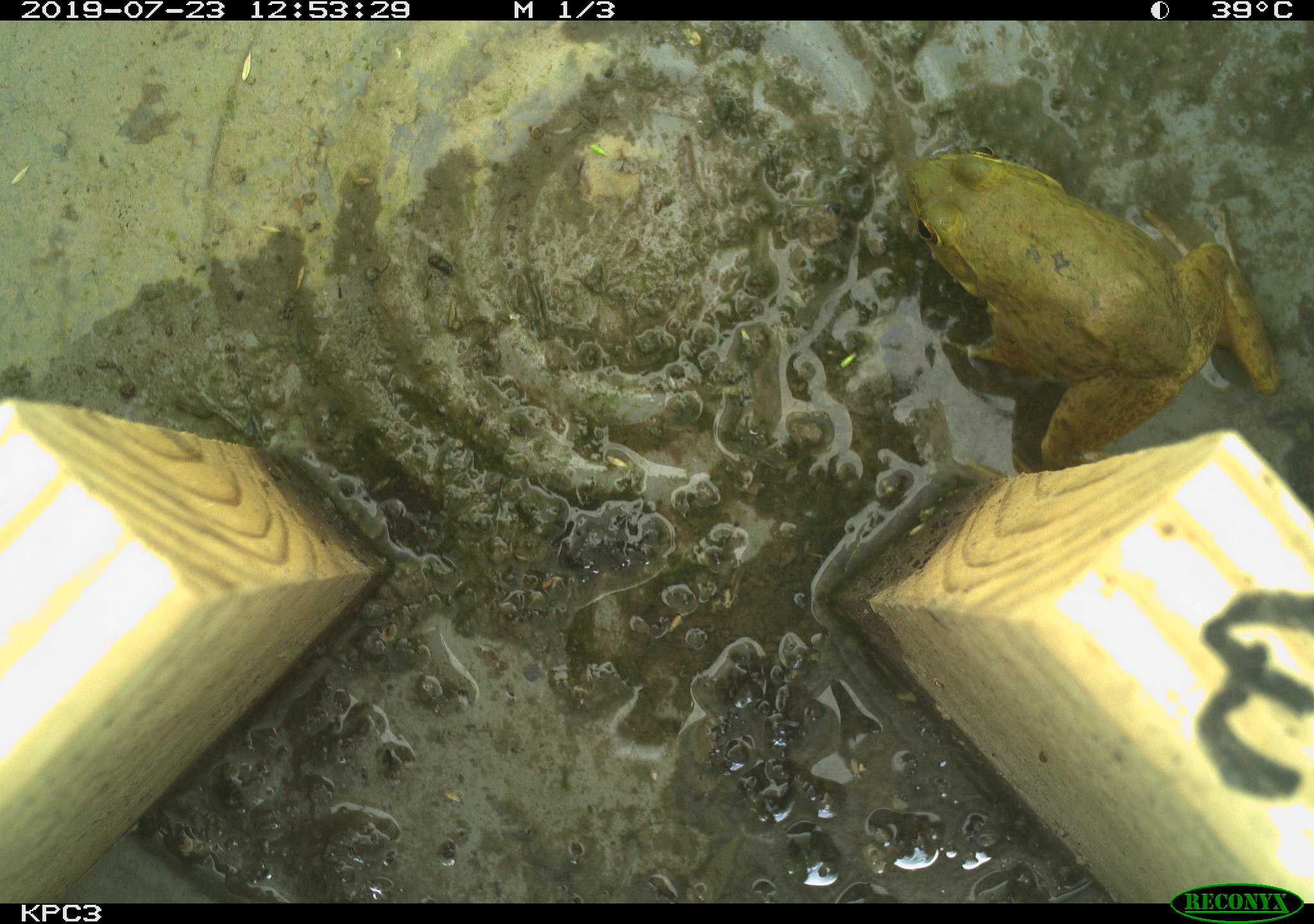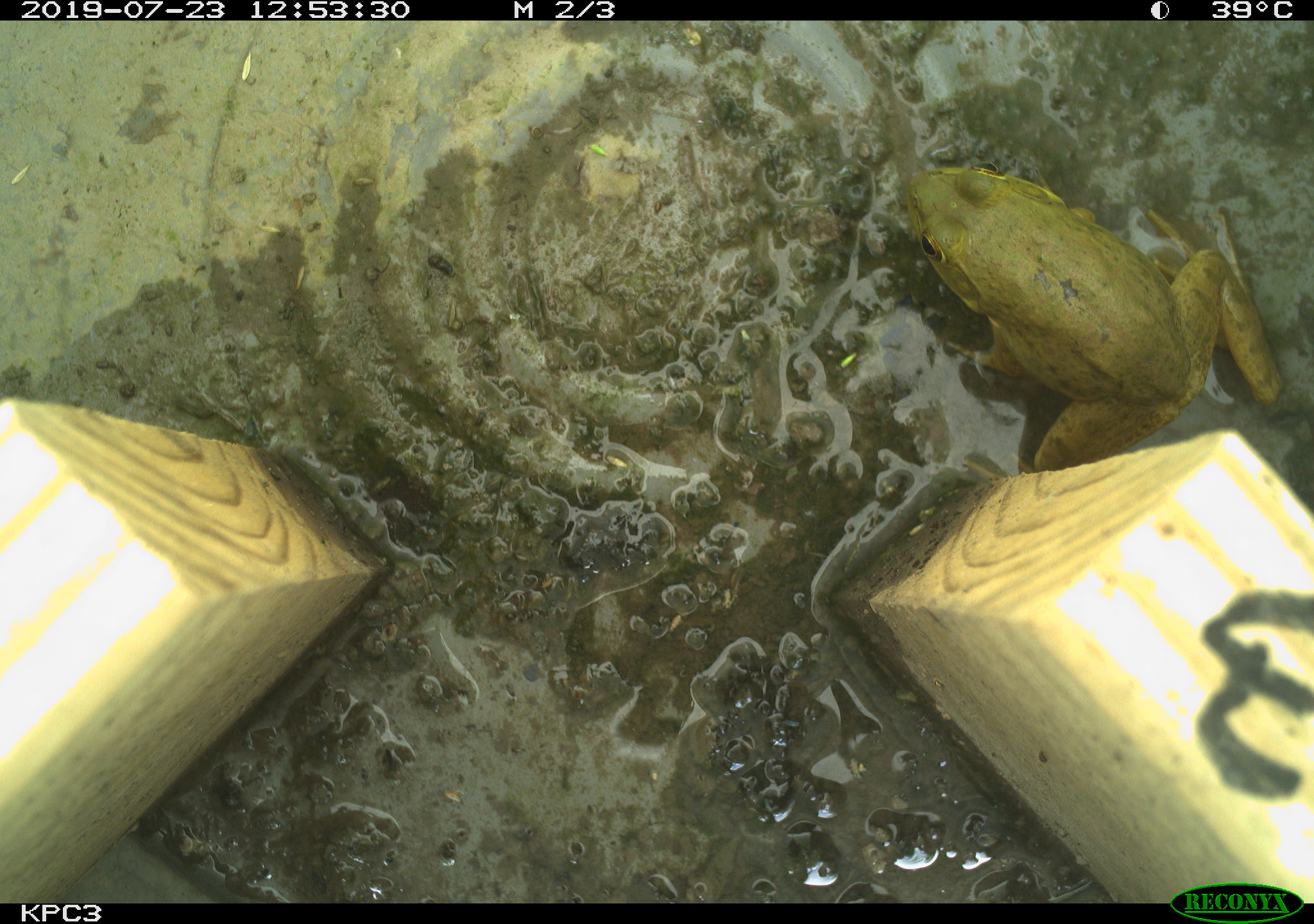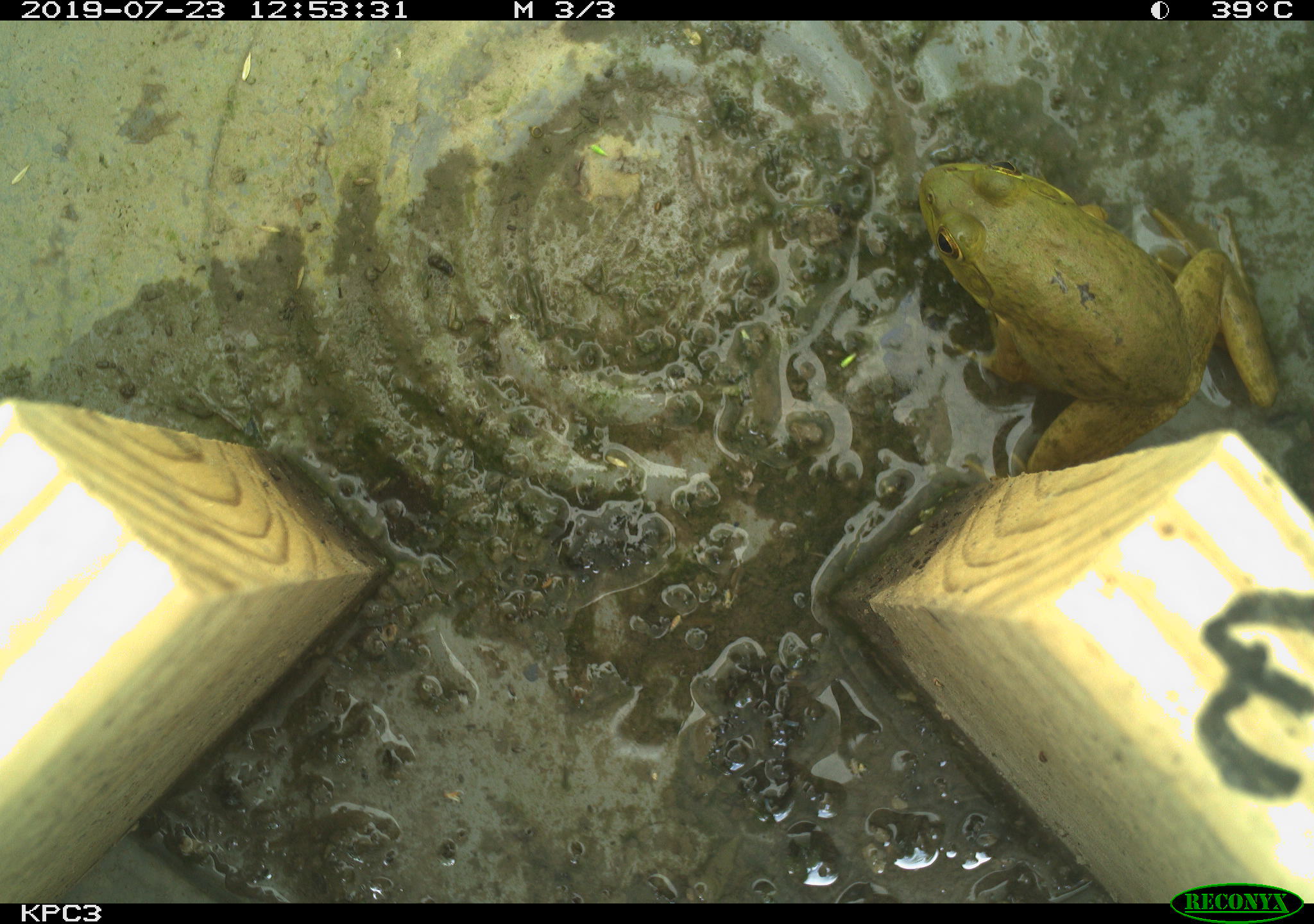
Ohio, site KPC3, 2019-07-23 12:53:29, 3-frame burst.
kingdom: Animalia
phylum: Chordata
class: Amphibia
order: Anura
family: Ranidae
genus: Lithobates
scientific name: Lithobates catesbeianus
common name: american bullfrog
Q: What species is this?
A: American bullfrog (Lithobates catesbeianus).